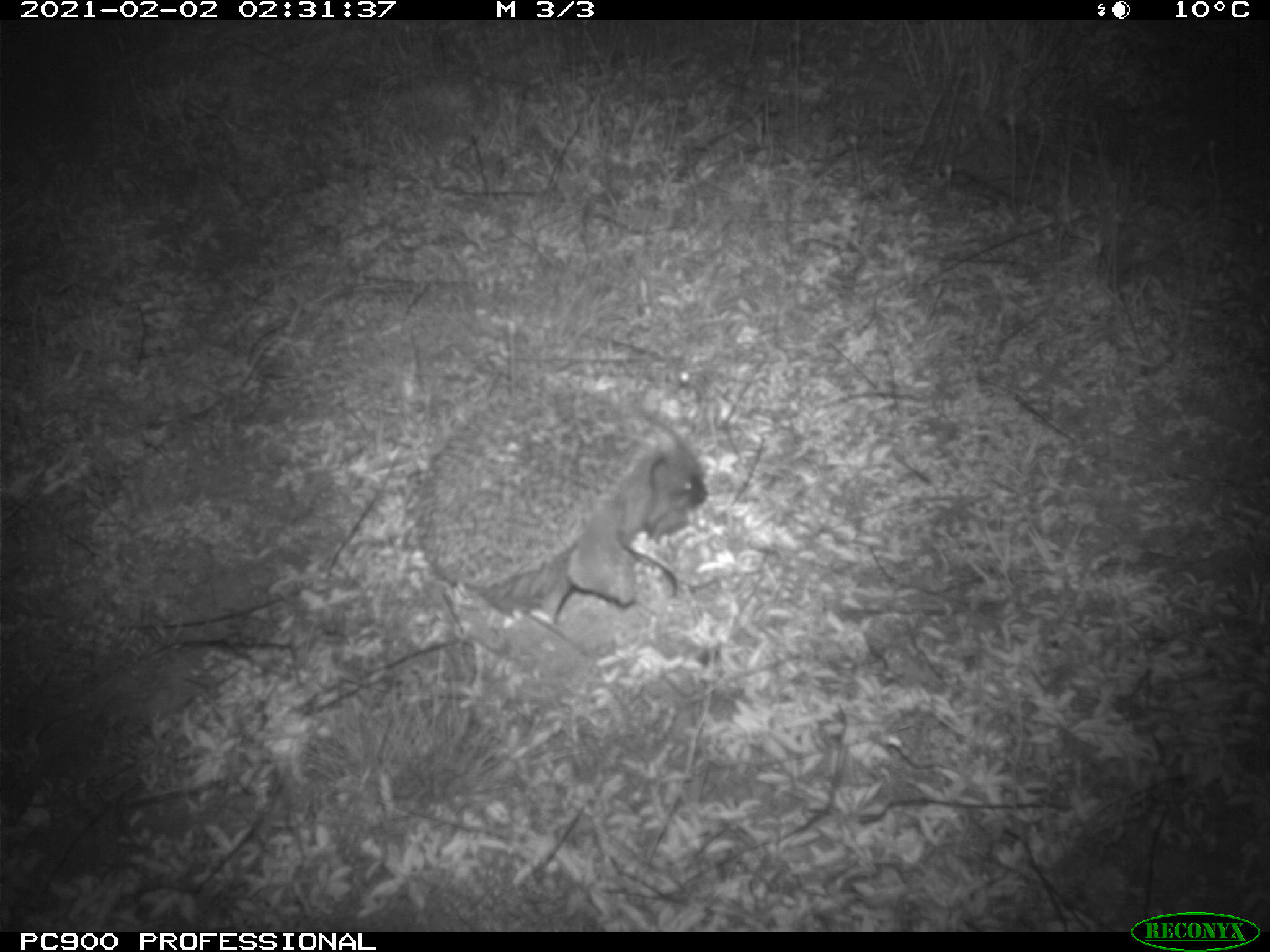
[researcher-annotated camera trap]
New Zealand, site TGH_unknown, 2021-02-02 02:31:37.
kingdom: Animalia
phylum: Chordata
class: Mammalia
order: Eulipotyphla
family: Erinaceidae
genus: Erinaceus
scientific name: Erinaceus europaeus europaeus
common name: european hedgehog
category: hedgehog